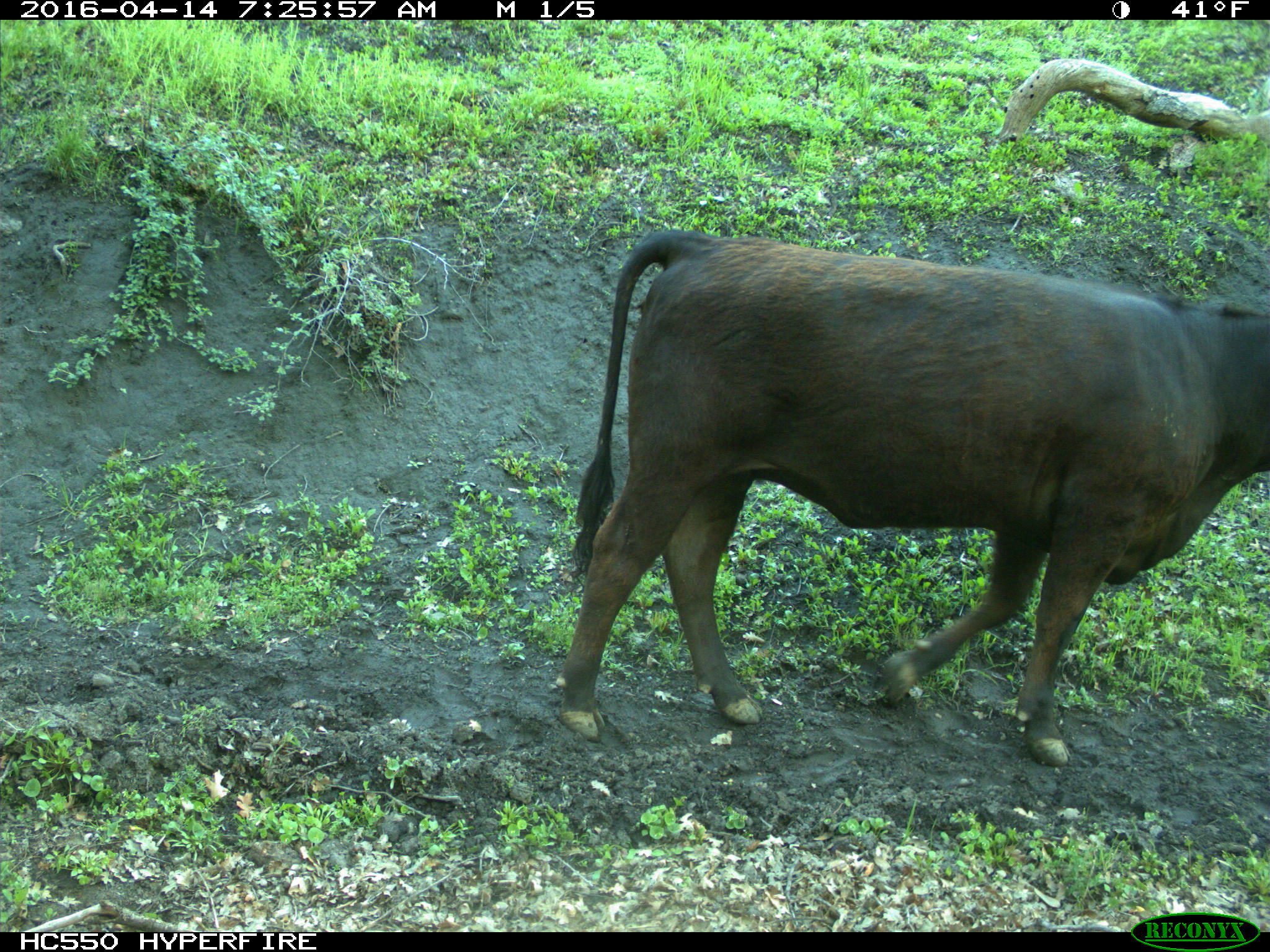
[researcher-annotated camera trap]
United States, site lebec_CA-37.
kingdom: Animalia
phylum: Chordata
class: Mammalia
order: Artiodactyla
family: Bovidae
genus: Bos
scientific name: Bos taurus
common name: domestic cow